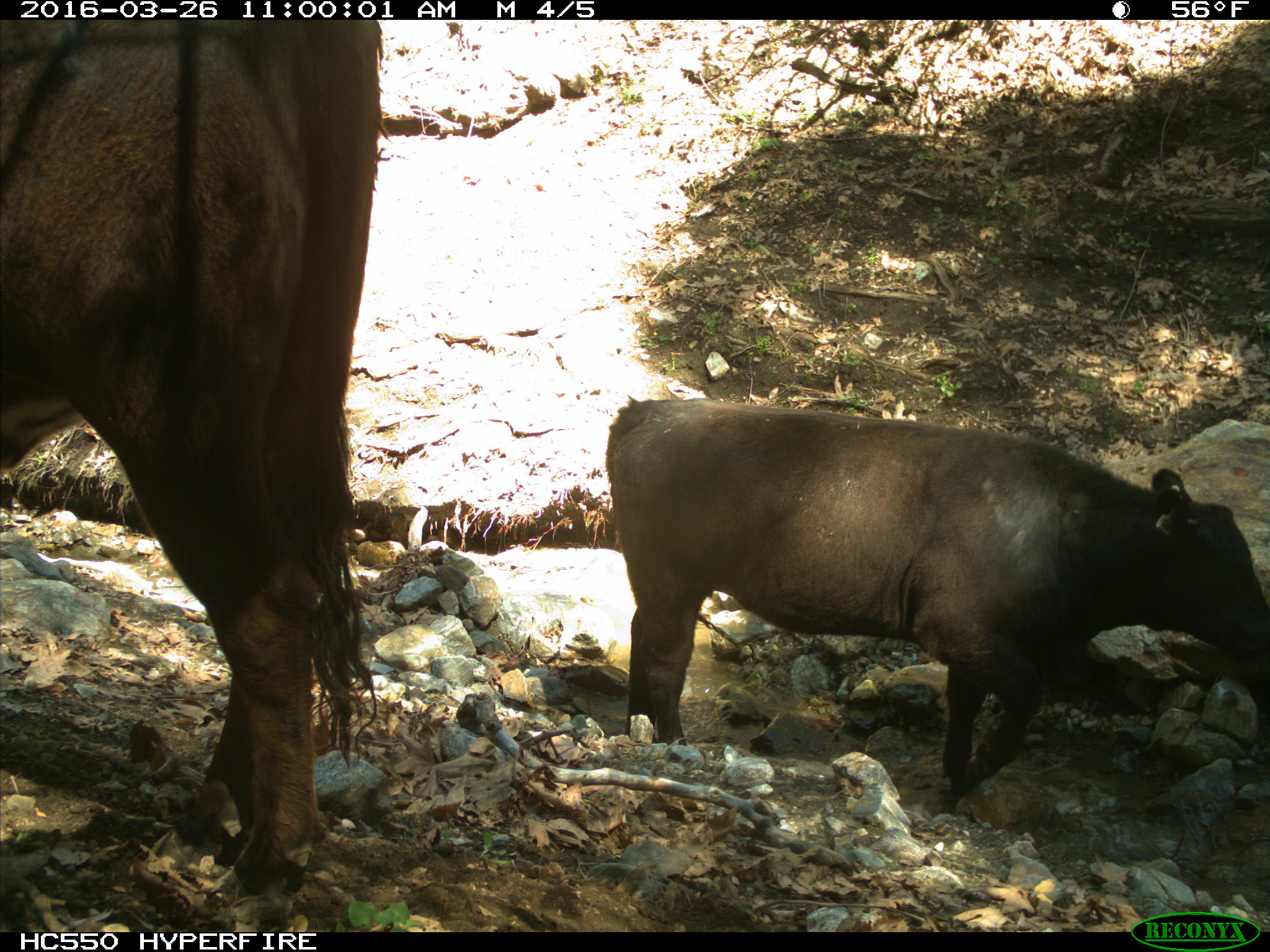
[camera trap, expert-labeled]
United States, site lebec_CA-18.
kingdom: Animalia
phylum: Chordata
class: Mammalia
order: Artiodactyla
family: Bovidae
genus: Bos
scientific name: Bos taurus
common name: domestic cow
Bos taurus (domestic cow).